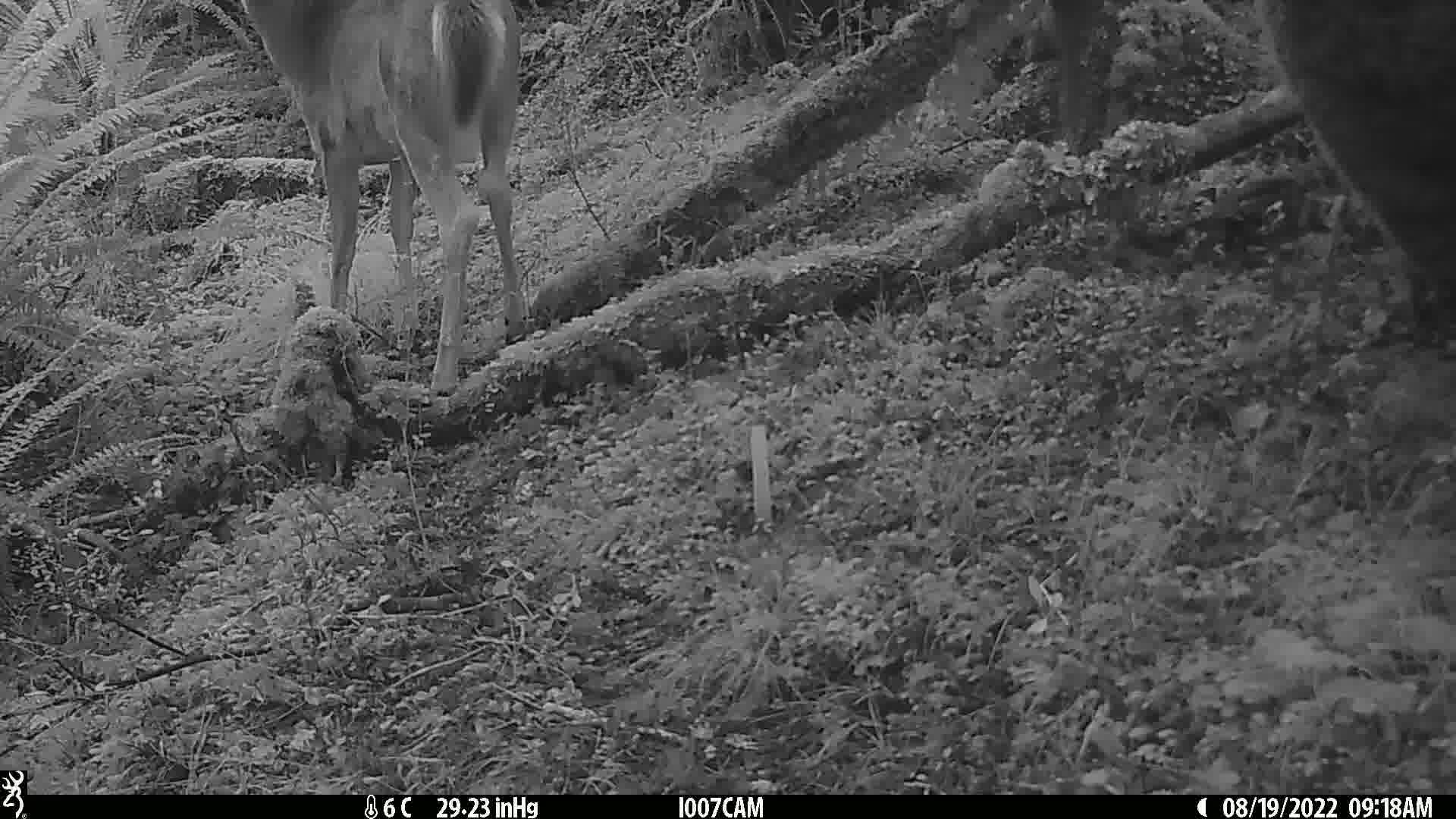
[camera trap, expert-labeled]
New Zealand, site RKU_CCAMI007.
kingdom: Animalia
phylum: Chordata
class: Mammalia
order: Artiodactyla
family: Cervidae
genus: Odocoileus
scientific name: Odocoileus virginianus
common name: white-tailed deer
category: white tailed deer